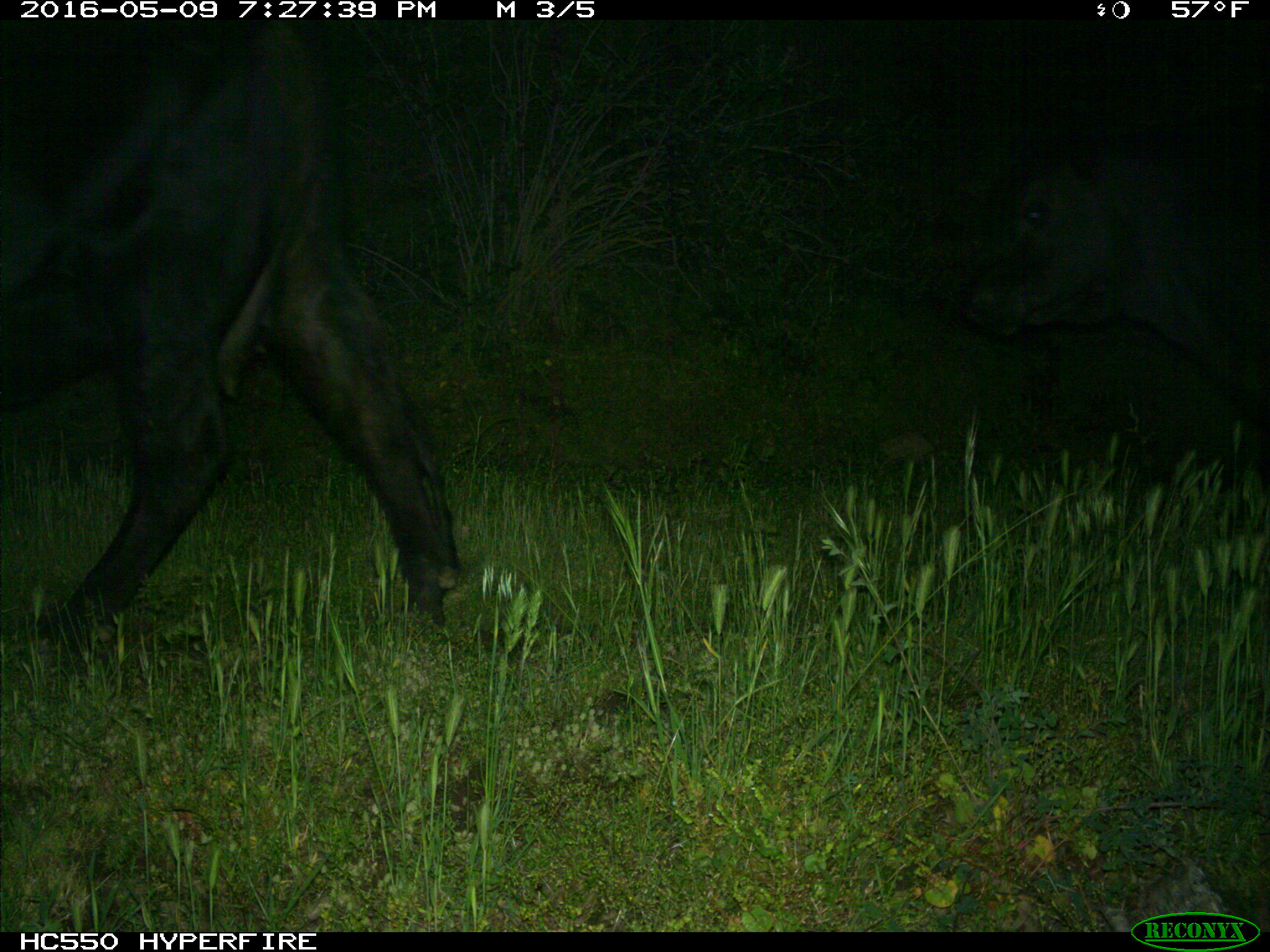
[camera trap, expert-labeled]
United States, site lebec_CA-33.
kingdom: Animalia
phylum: Chordata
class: Mammalia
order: Artiodactyla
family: Bovidae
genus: Bos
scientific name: Bos taurus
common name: domestic cow